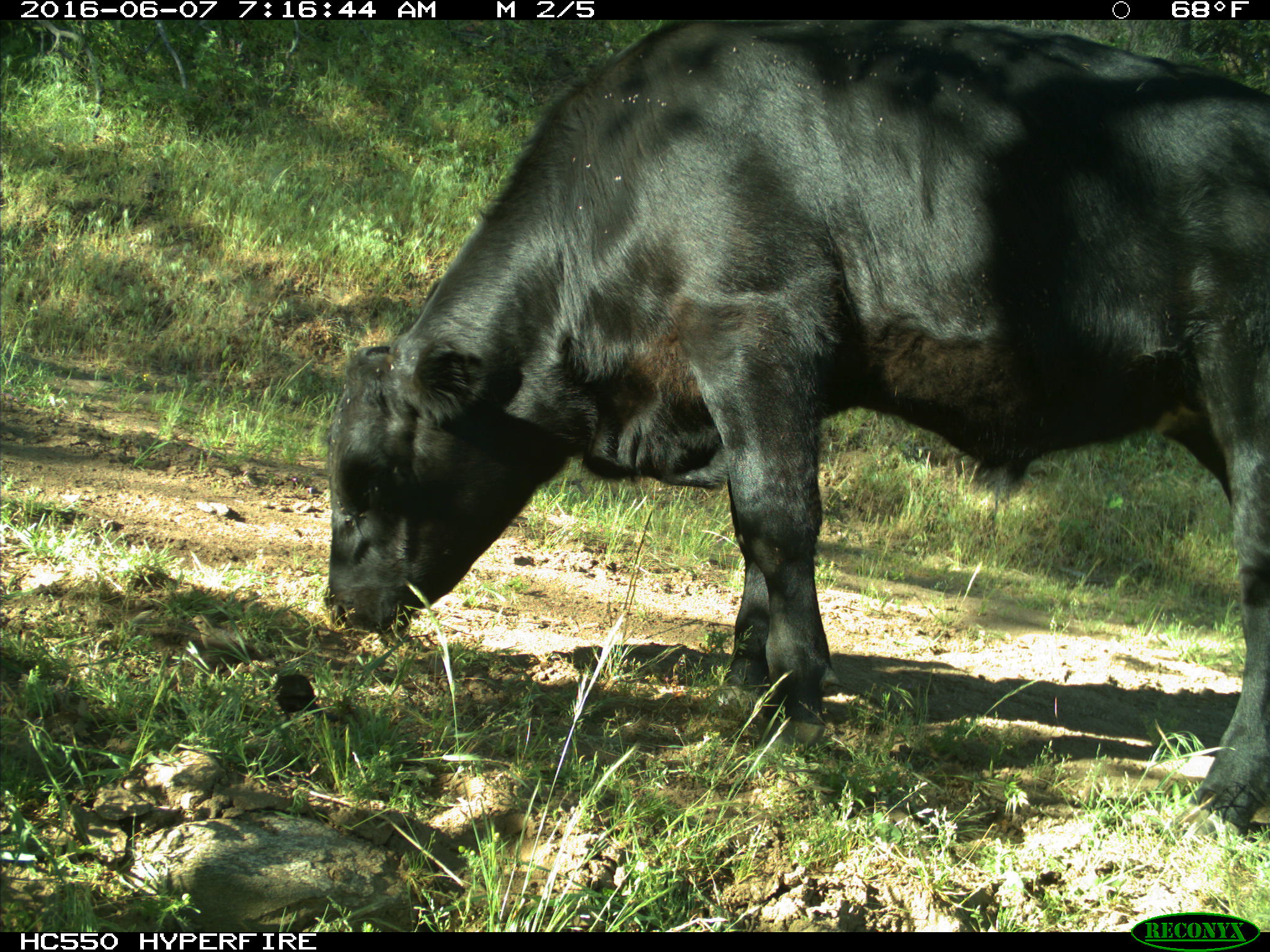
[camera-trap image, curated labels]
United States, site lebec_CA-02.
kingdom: Animalia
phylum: Chordata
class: Mammalia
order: Artiodactyla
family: Bovidae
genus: Bos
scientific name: Bos taurus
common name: domestic cow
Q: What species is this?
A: Bos taurus (domestic cow).